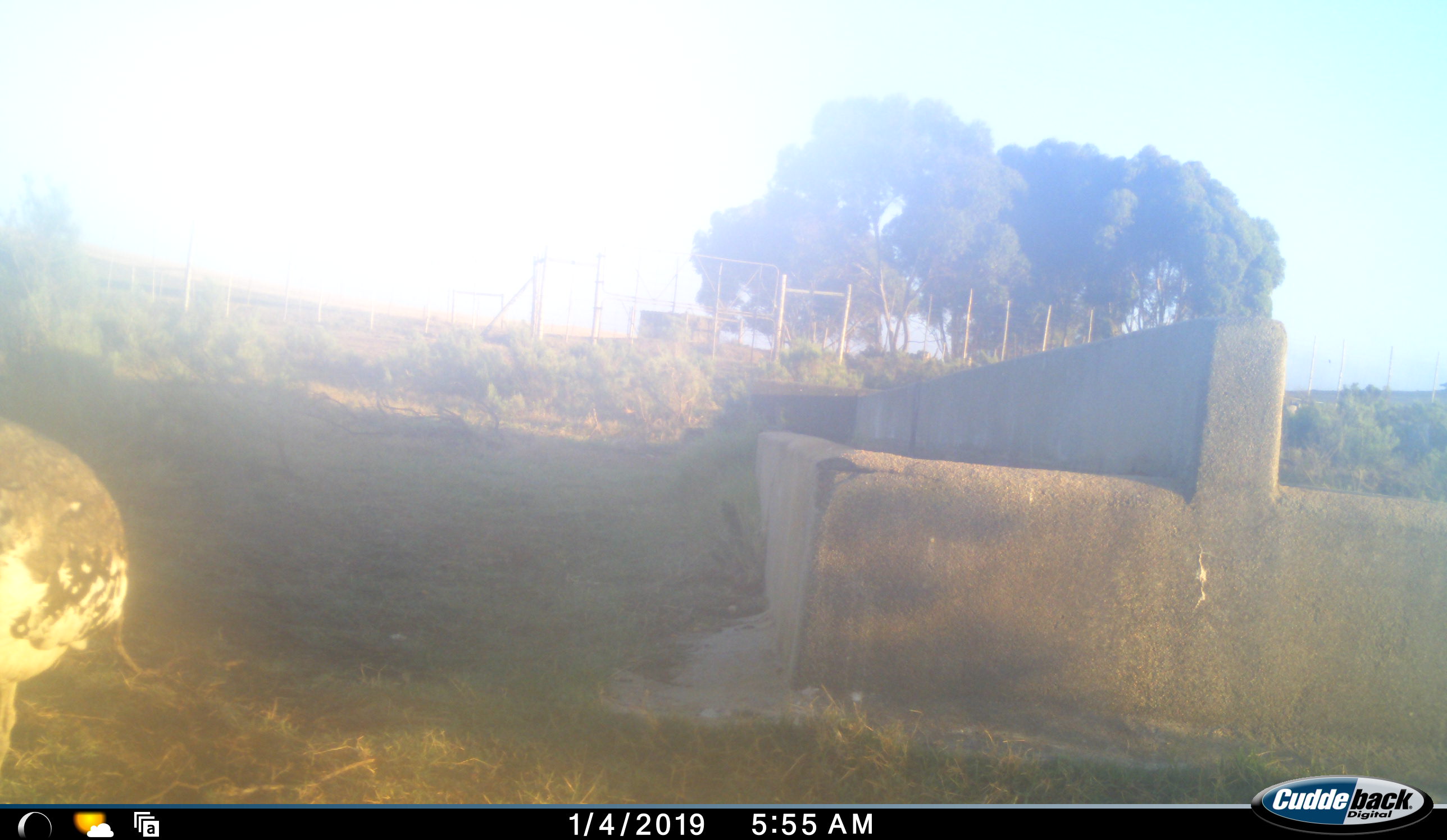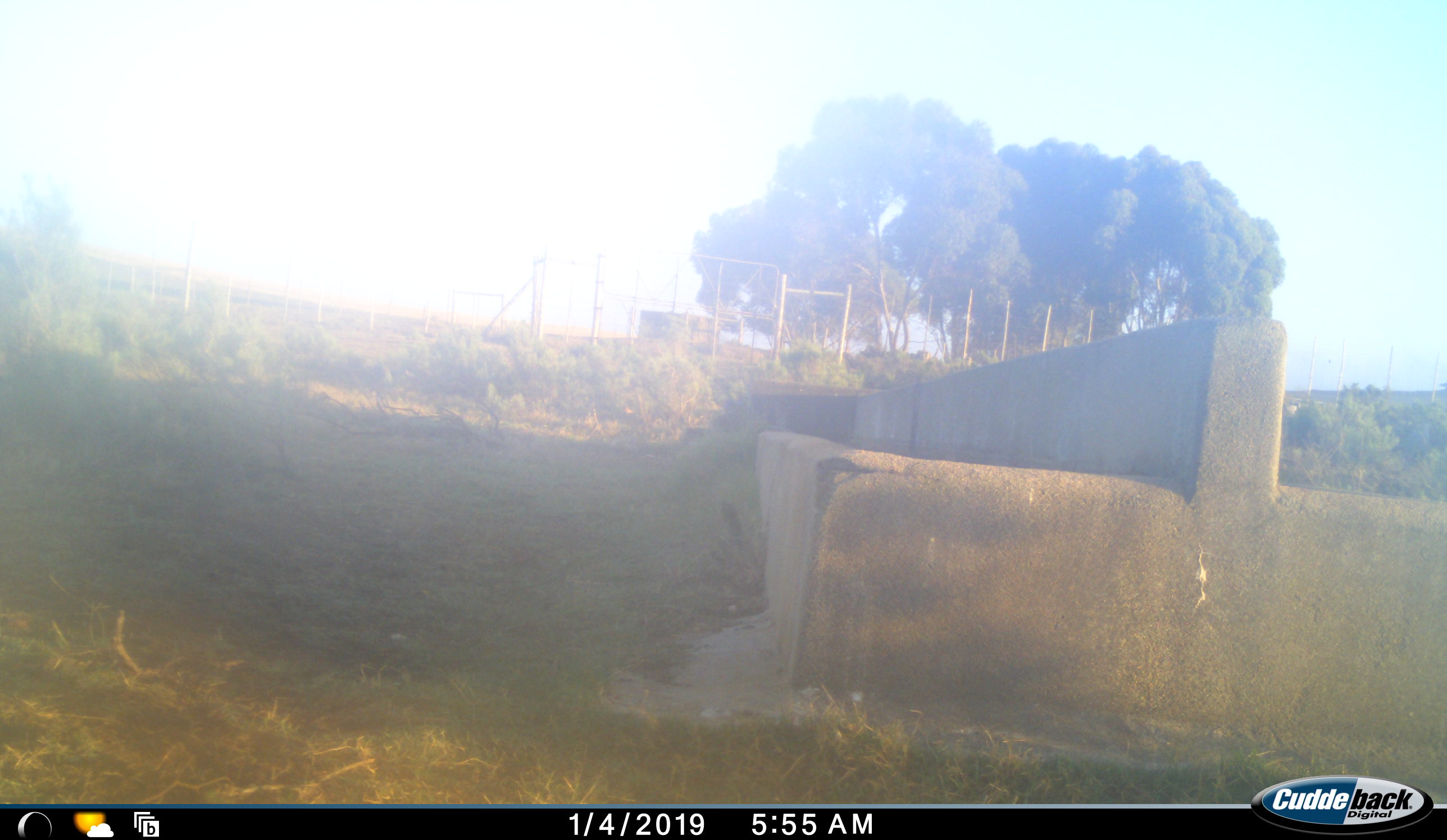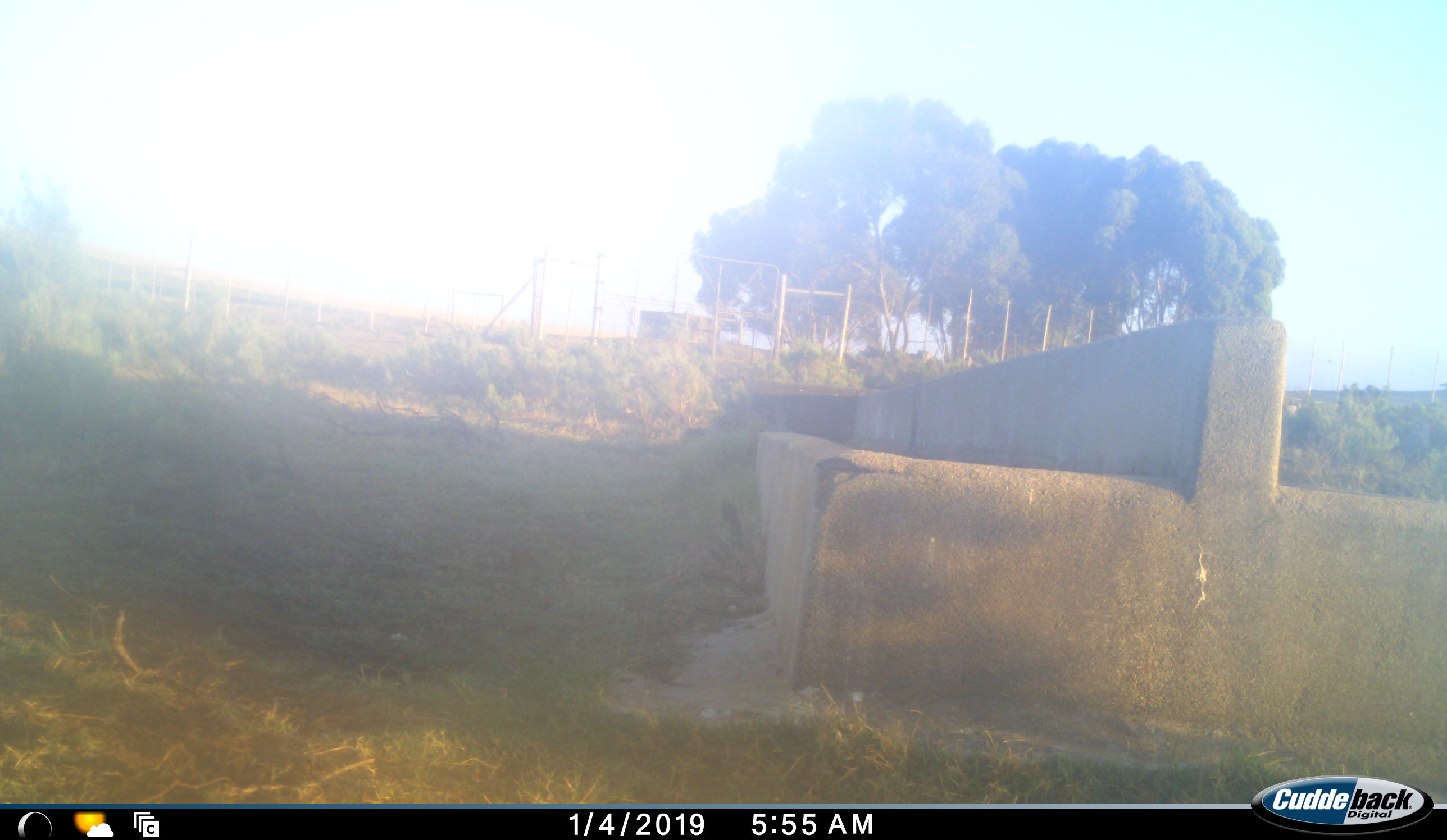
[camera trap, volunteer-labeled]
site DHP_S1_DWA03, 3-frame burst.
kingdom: Animalia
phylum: Chordata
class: Aves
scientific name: Aves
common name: bird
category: birdother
Birdother (bird) (Aves), count 1. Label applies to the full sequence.